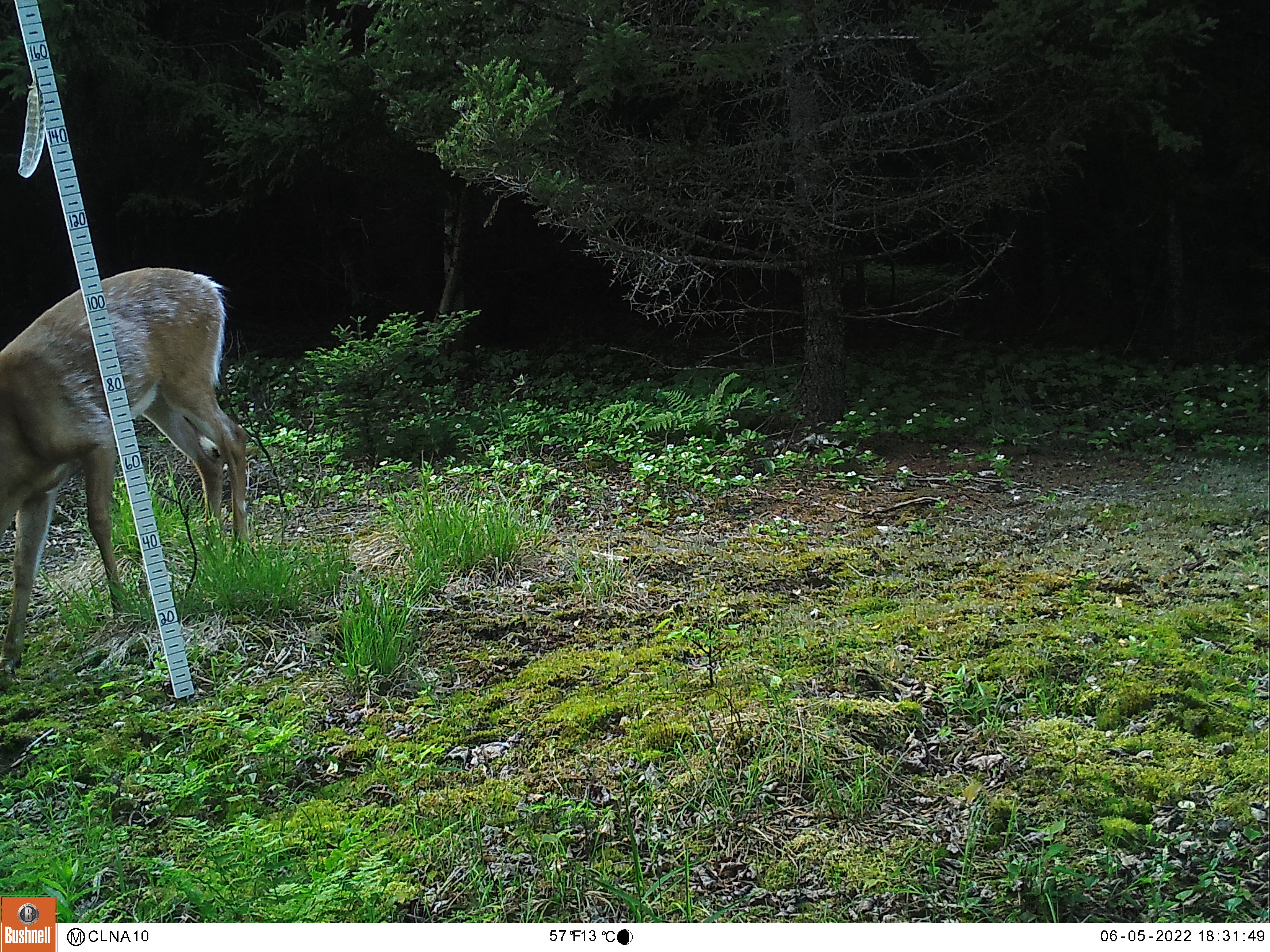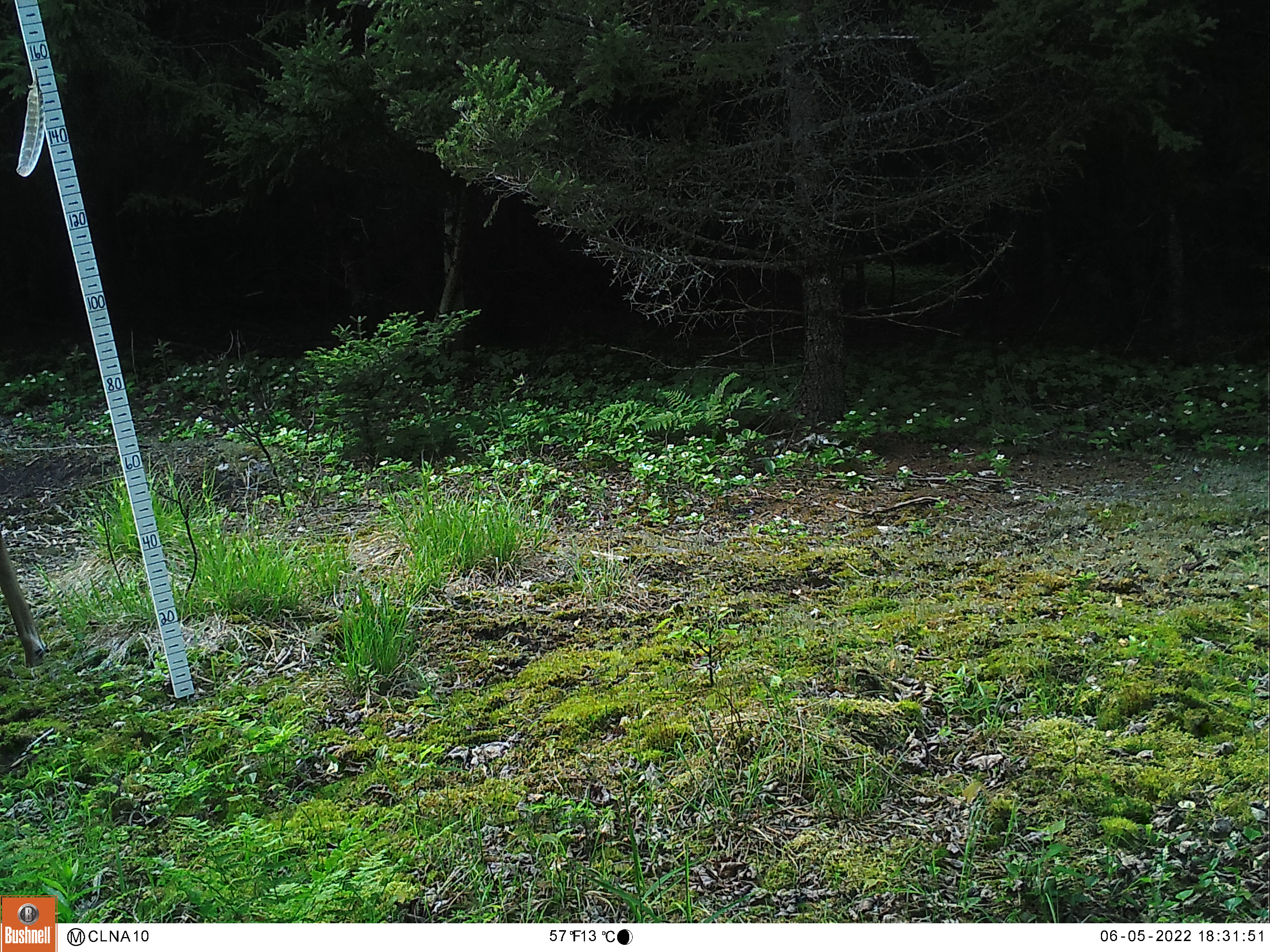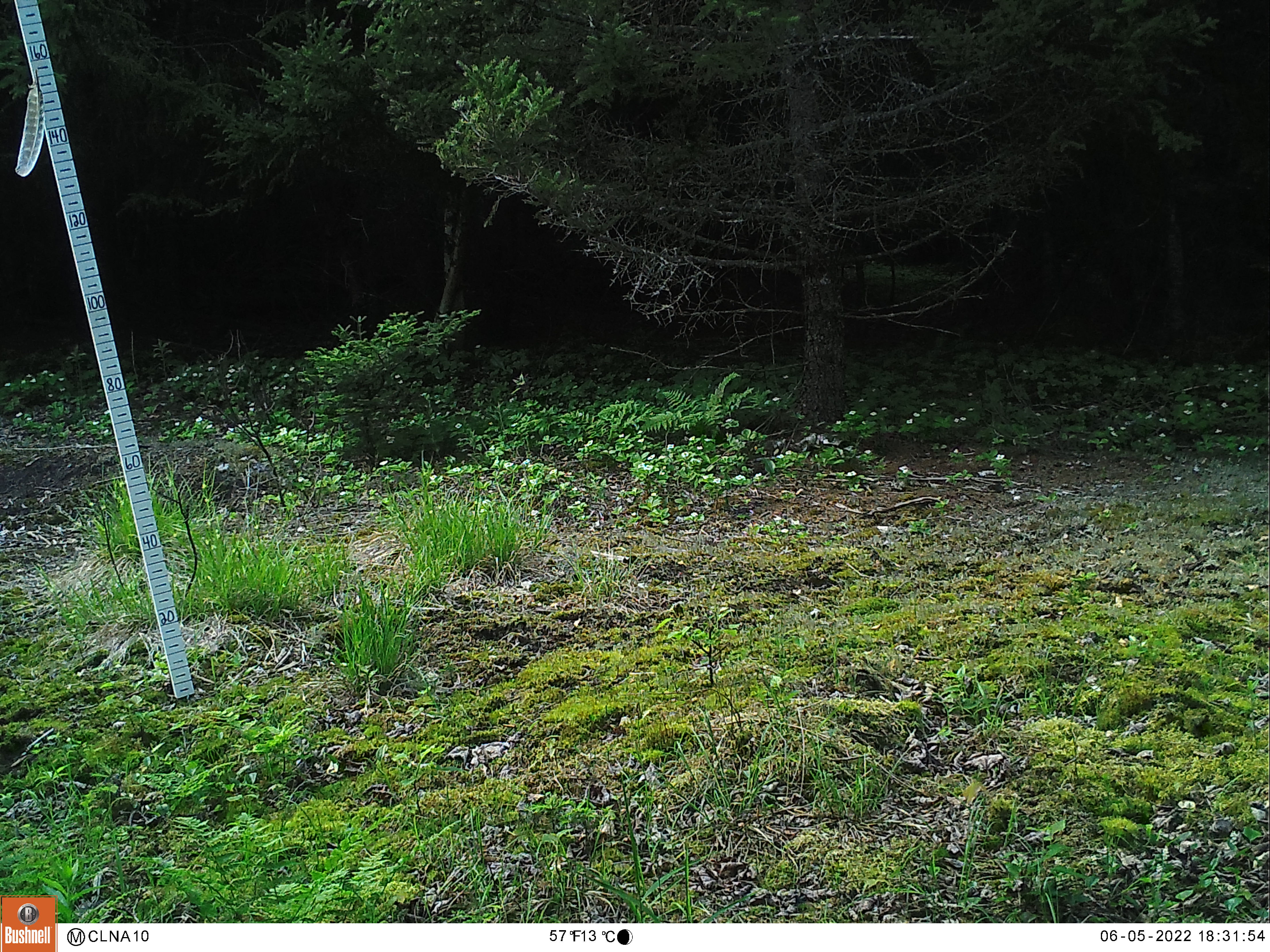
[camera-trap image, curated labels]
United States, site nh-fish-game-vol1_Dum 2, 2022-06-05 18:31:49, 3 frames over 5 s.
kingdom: Animalia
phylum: Chordata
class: Mammalia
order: Artiodactyla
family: Cervidae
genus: Odocoileus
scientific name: Odocoileus virginianus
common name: white-tailed deer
White-tailed deer (Odocoileus virginianus).